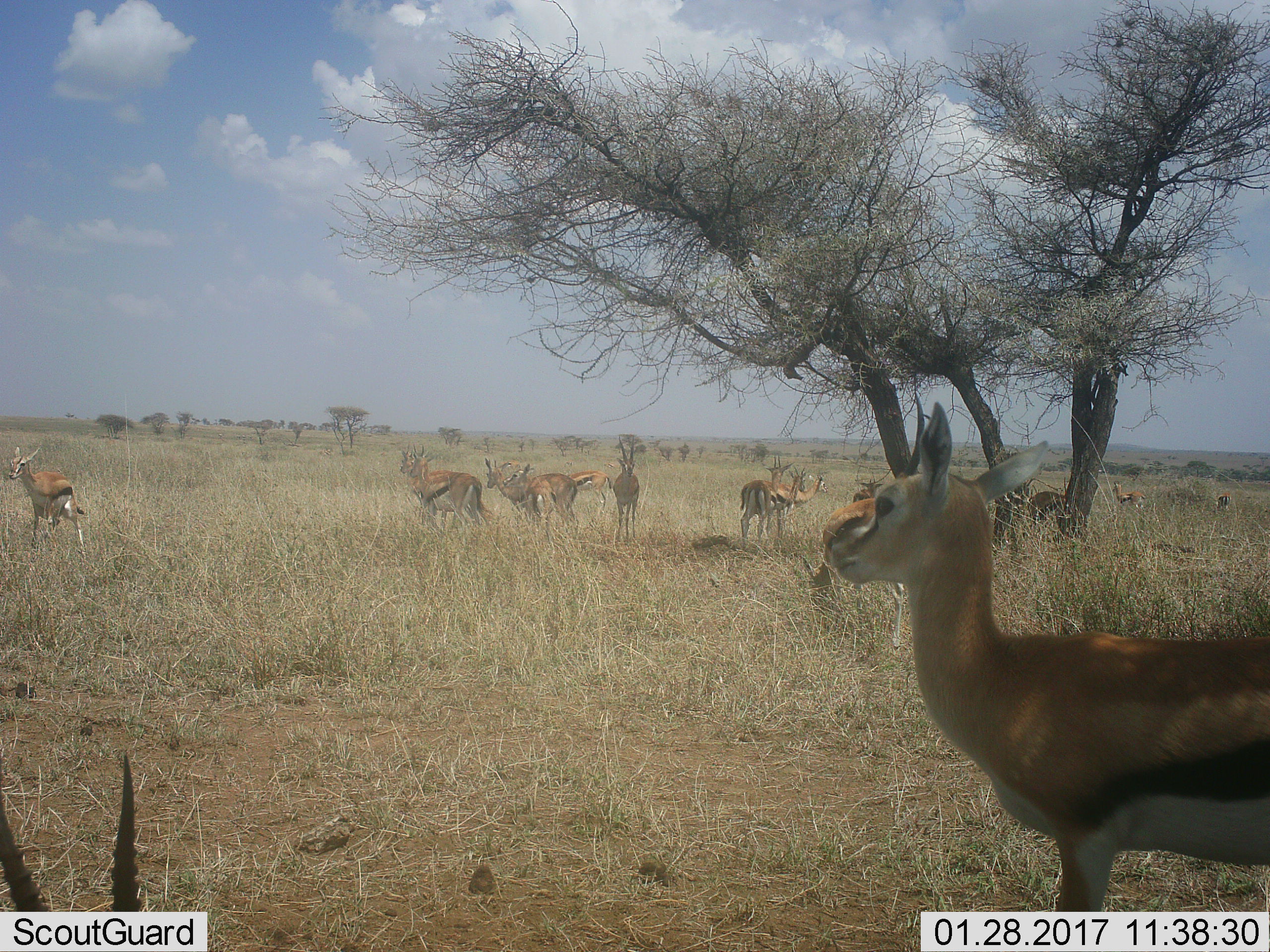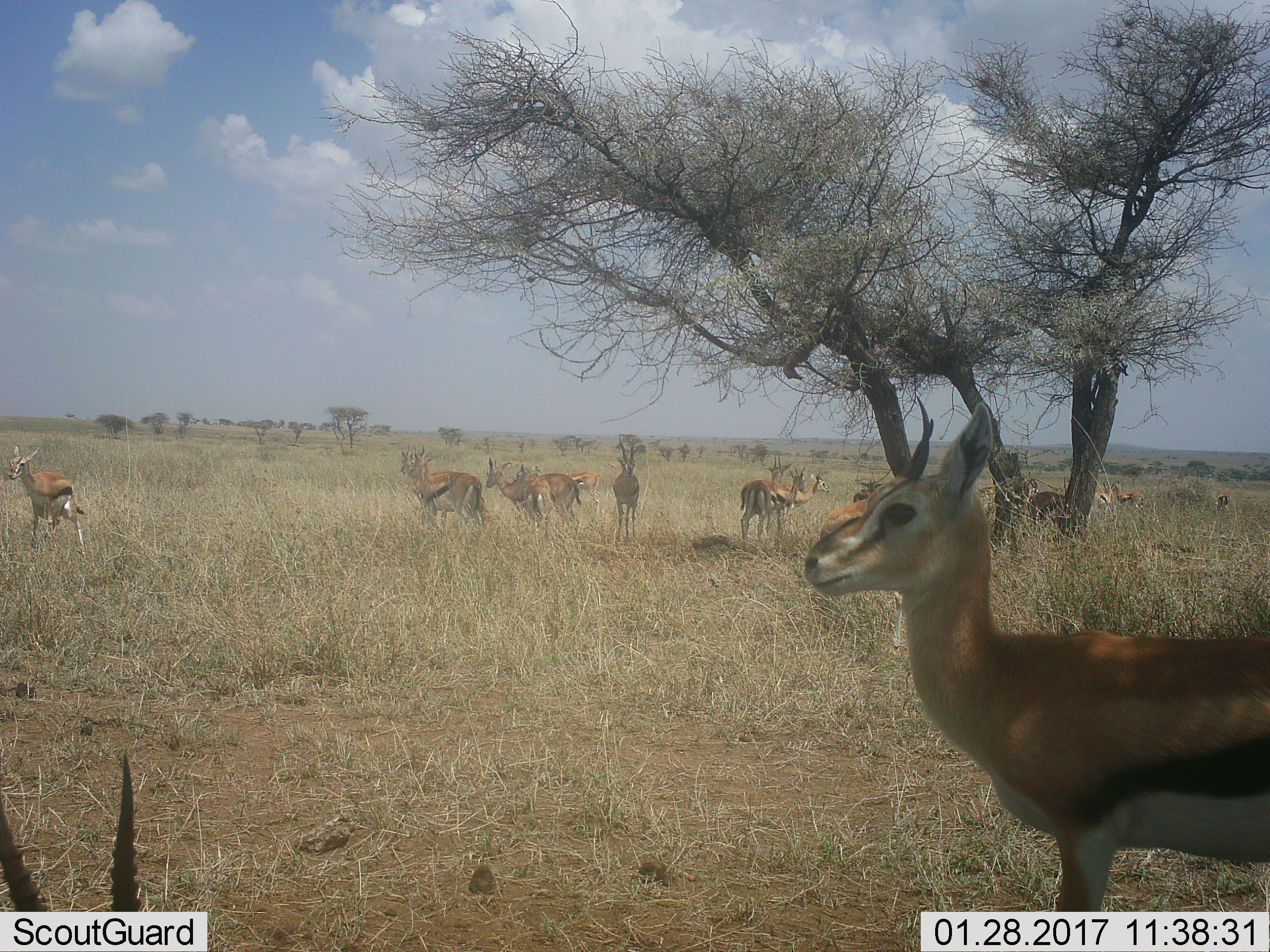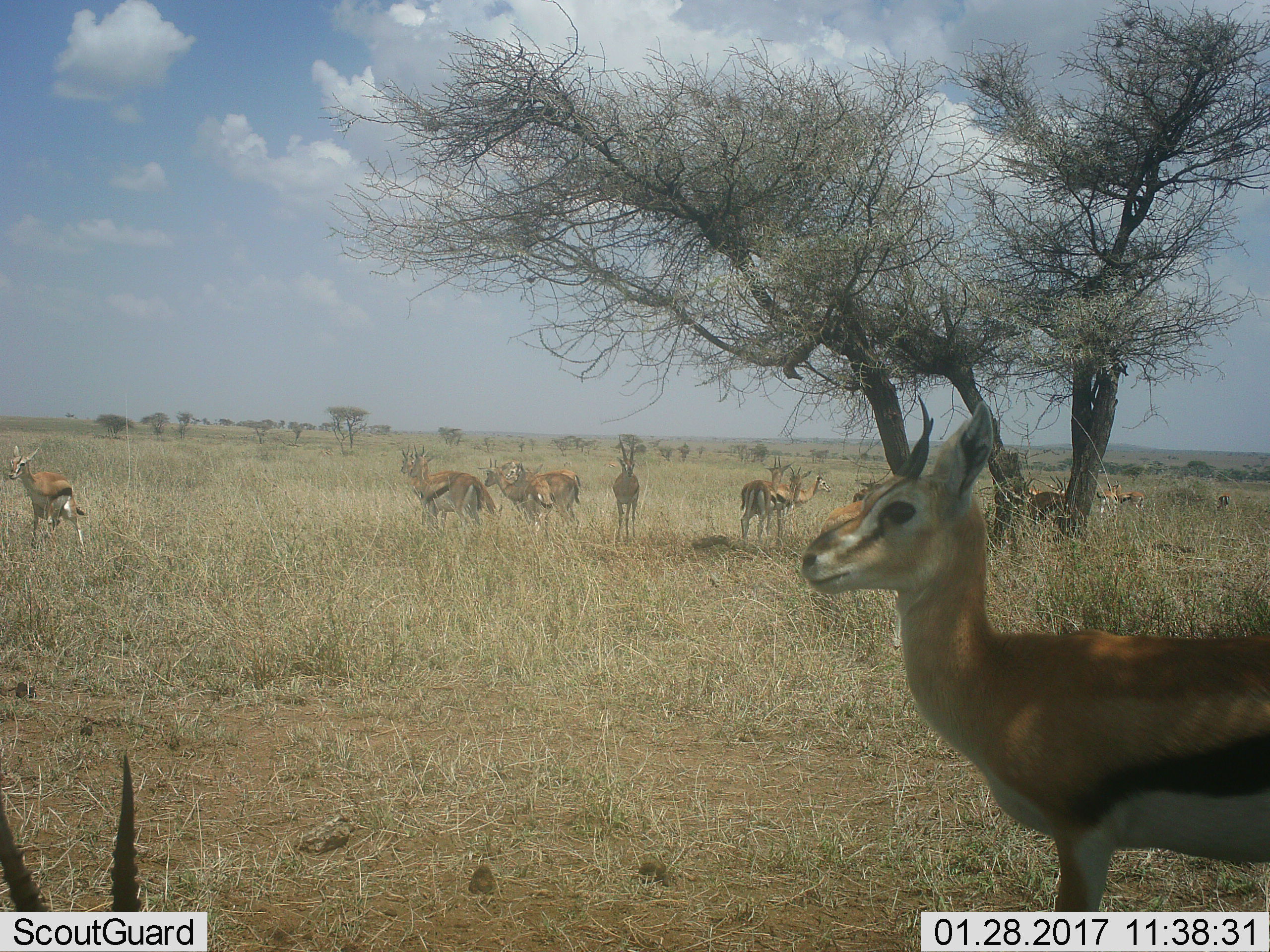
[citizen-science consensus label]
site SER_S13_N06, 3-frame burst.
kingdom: Animalia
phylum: Chordata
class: Mammalia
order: Artiodactyla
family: Bovidae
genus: Eudorcas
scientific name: Eudorcas thomsonii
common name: thomson's gazelle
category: gazellethomsons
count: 11-50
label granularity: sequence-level